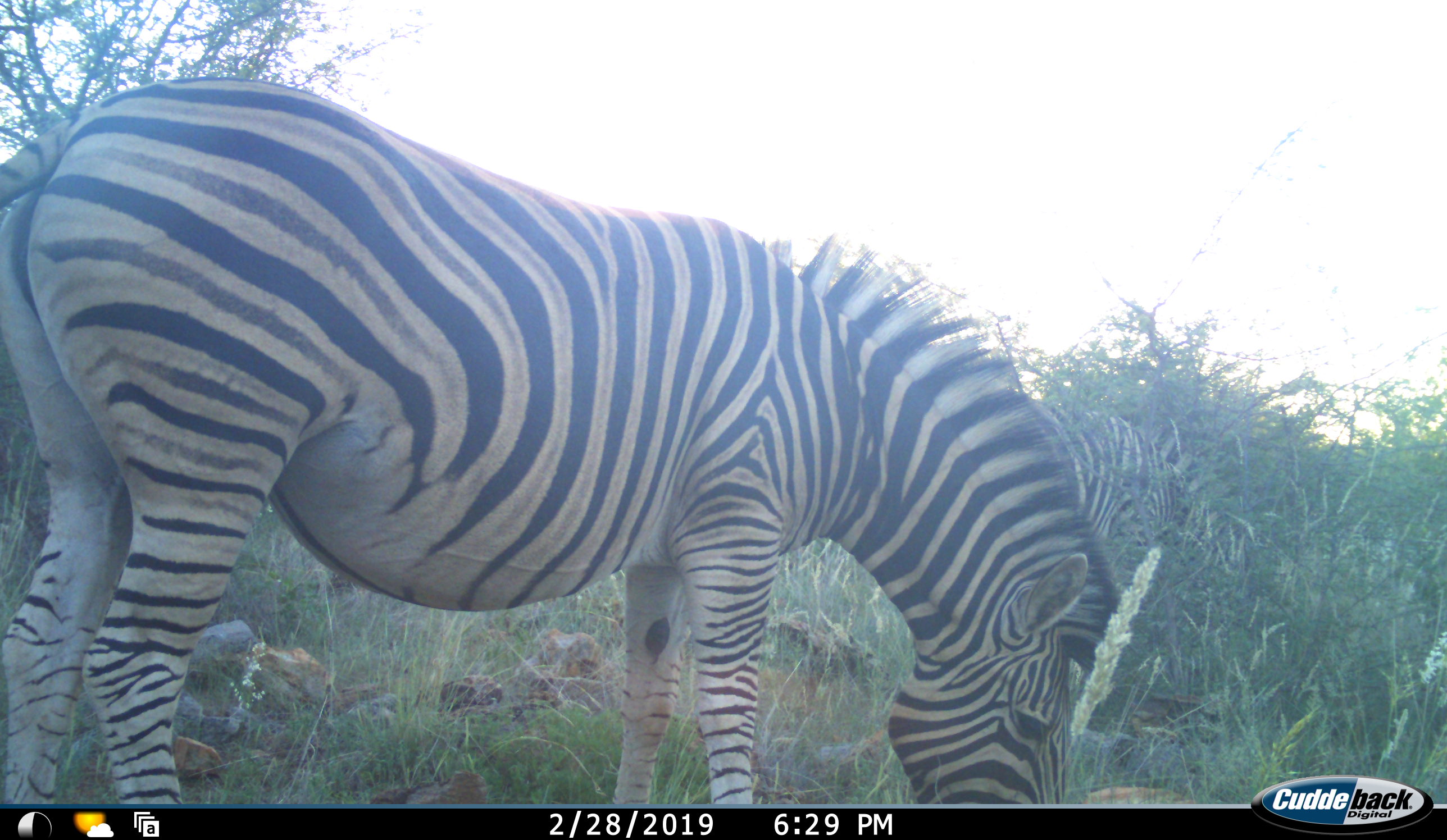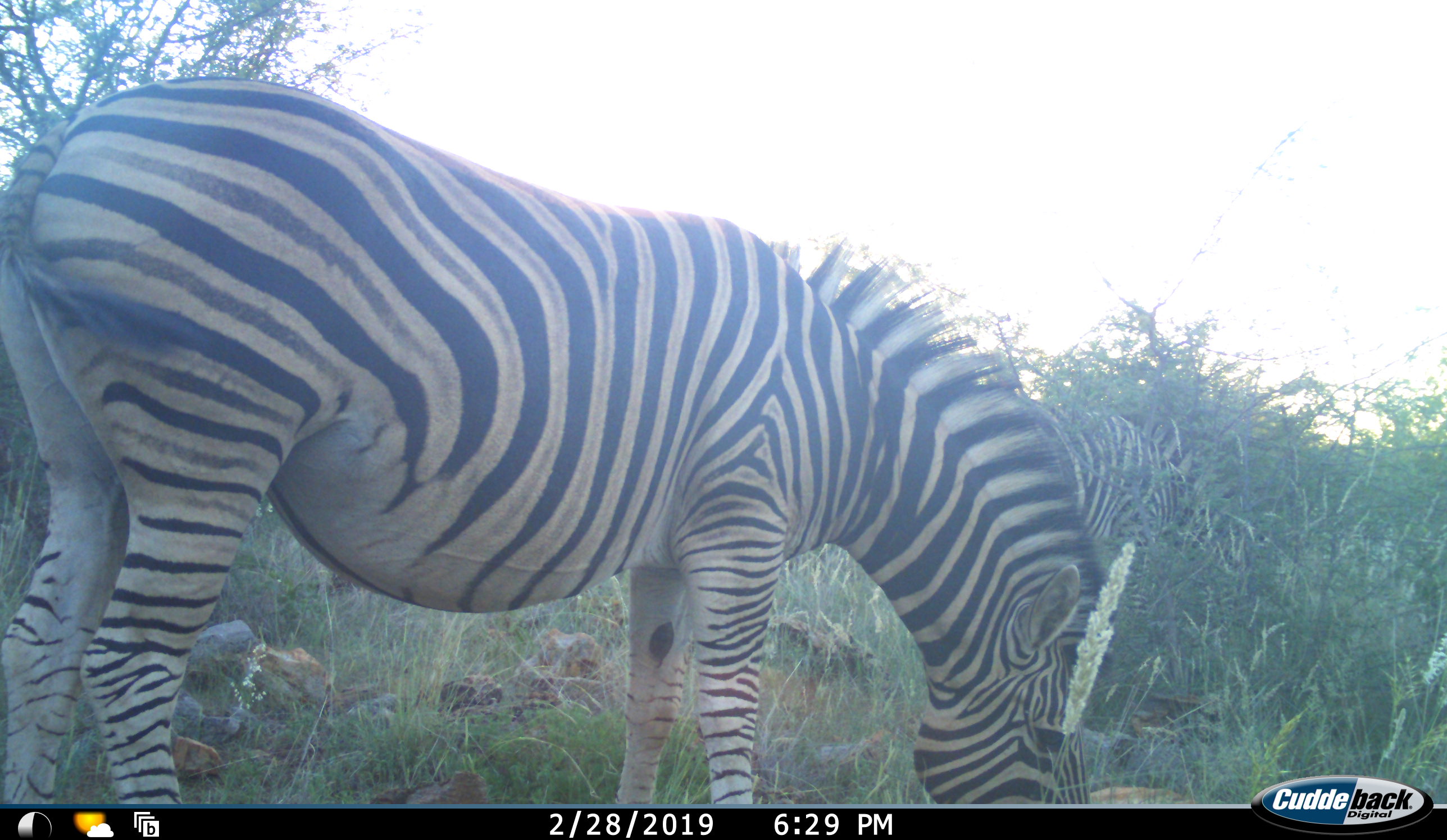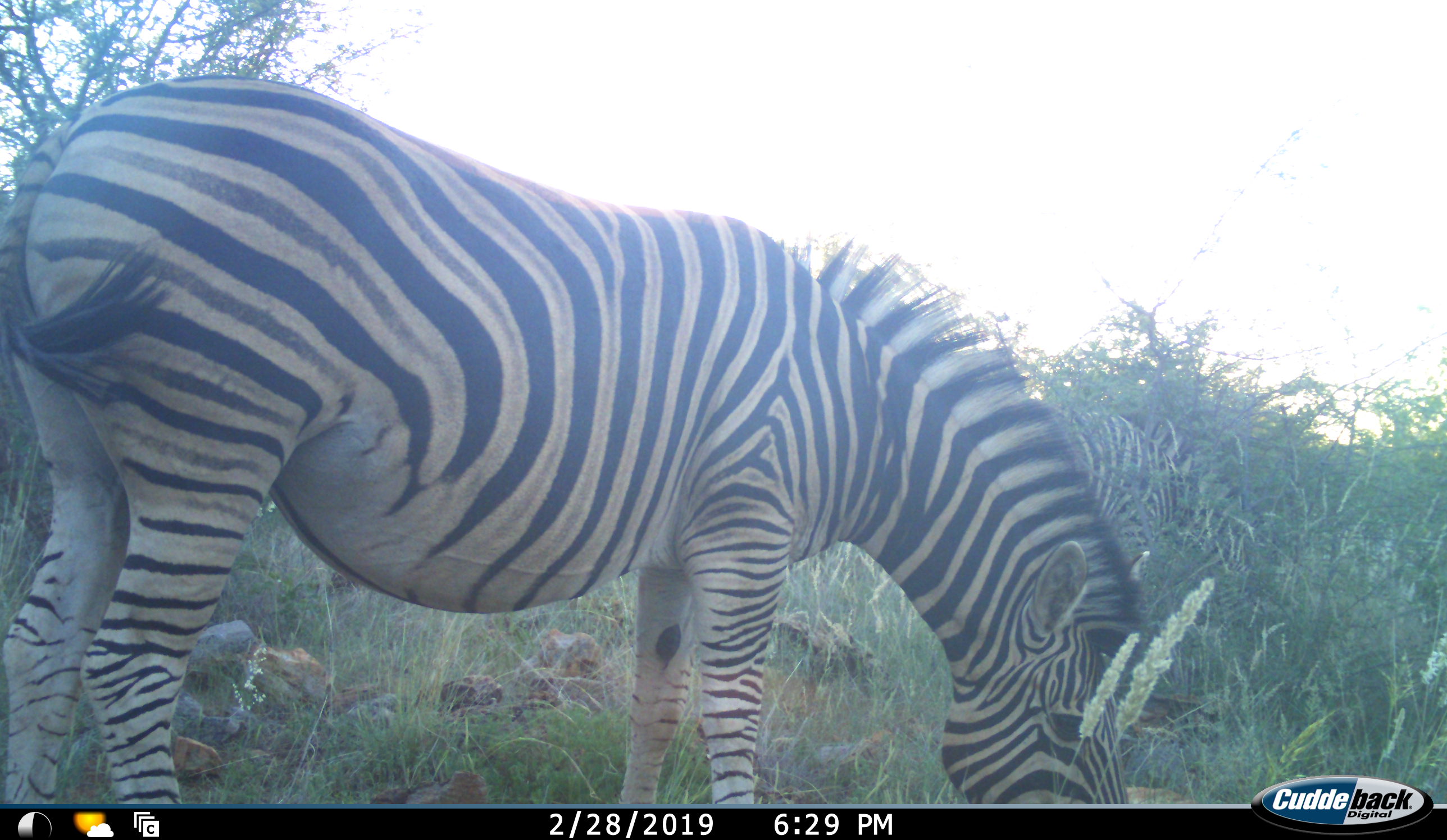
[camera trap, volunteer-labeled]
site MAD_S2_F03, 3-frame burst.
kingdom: Animalia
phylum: Chordata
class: Mammalia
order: Perissodactyla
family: Equidae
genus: Equus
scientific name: Equus quagga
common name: plains zebra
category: zebraplains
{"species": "zebraplains (plains zebra) (Equus quagga)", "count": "1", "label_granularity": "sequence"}